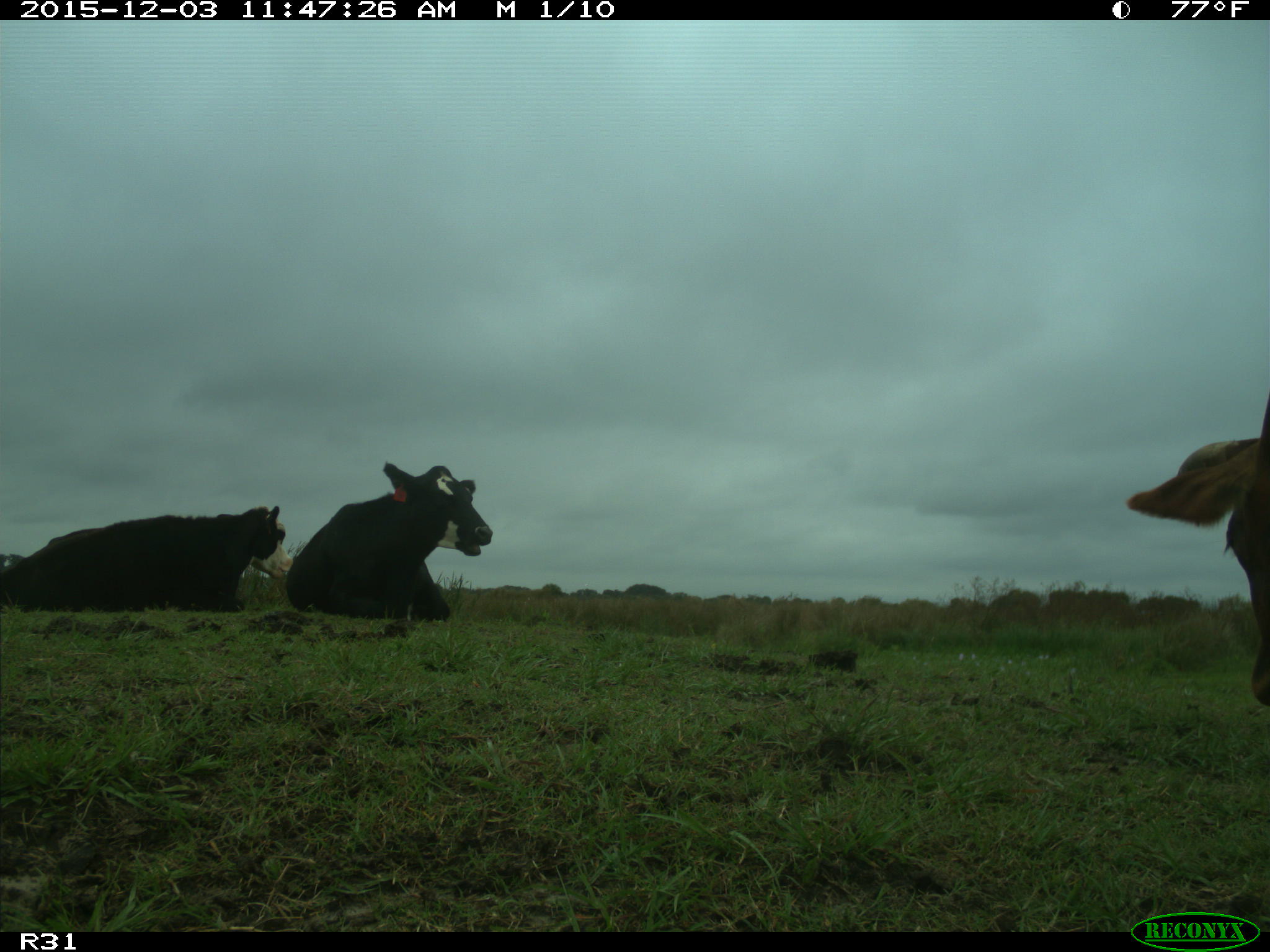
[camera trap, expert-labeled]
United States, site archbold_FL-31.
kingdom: Animalia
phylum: Chordata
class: Mammalia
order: Artiodactyla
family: Bovidae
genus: Bos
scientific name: Bos taurus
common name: domestic cow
Bos taurus (domestic cow).